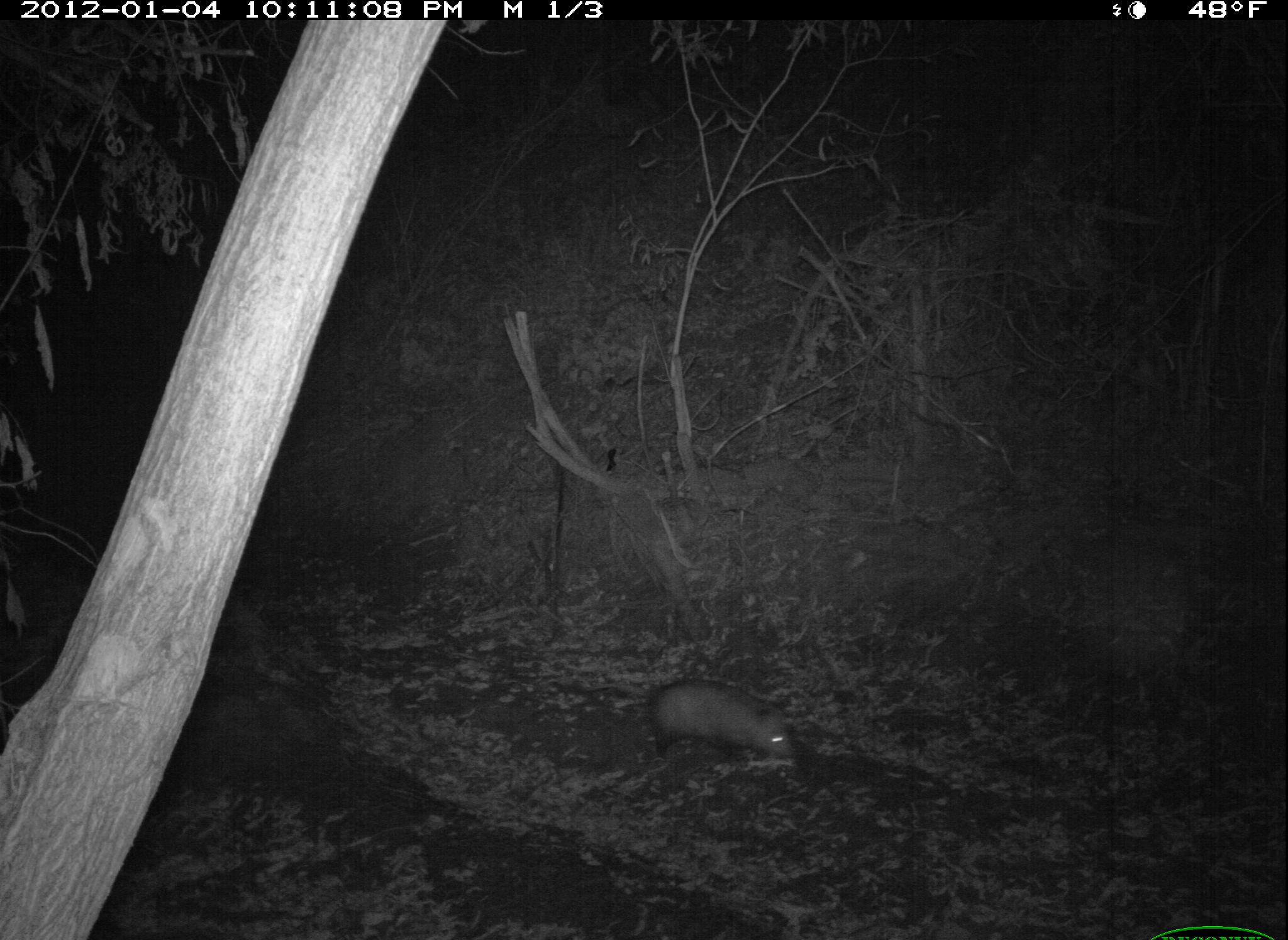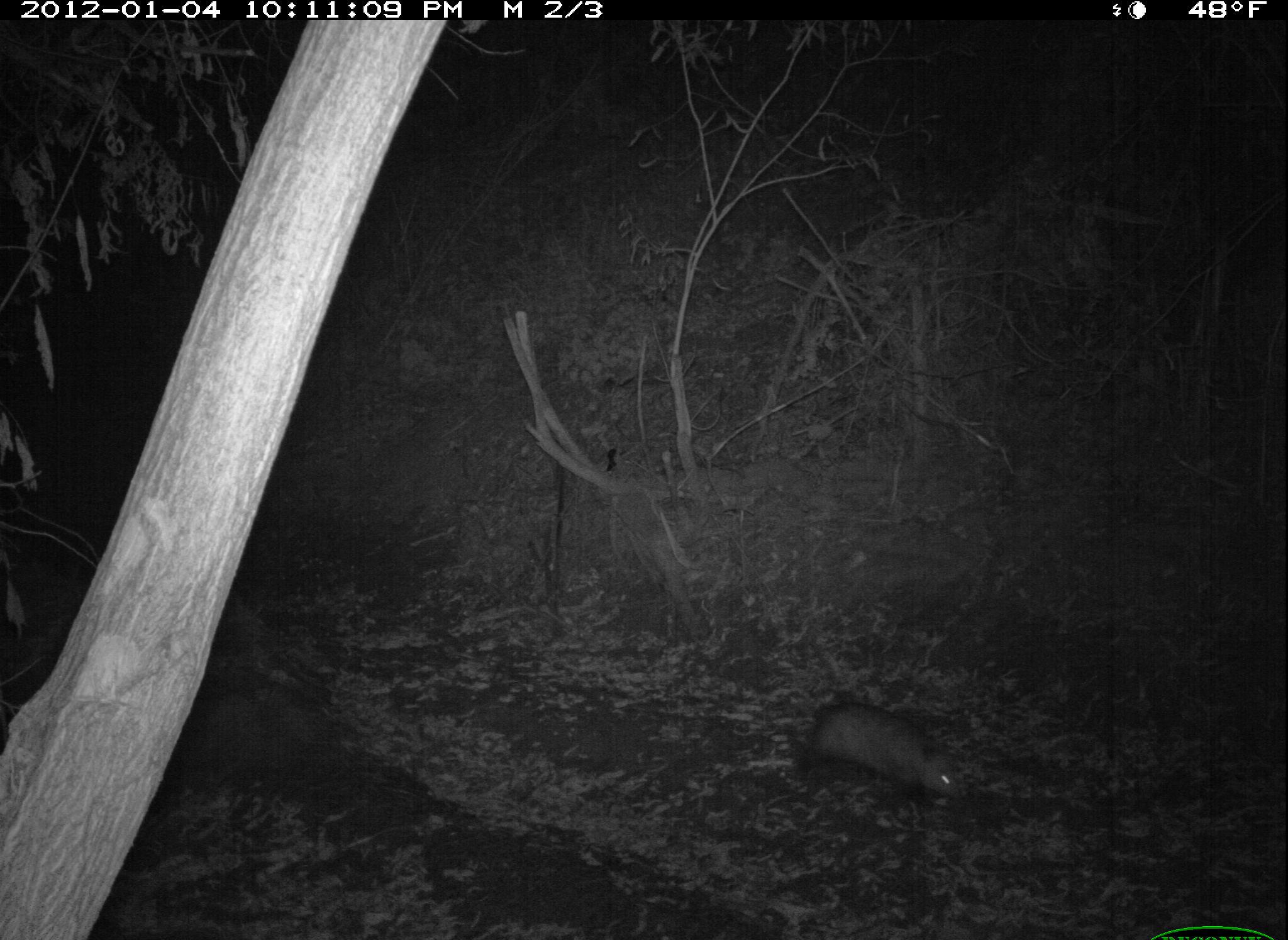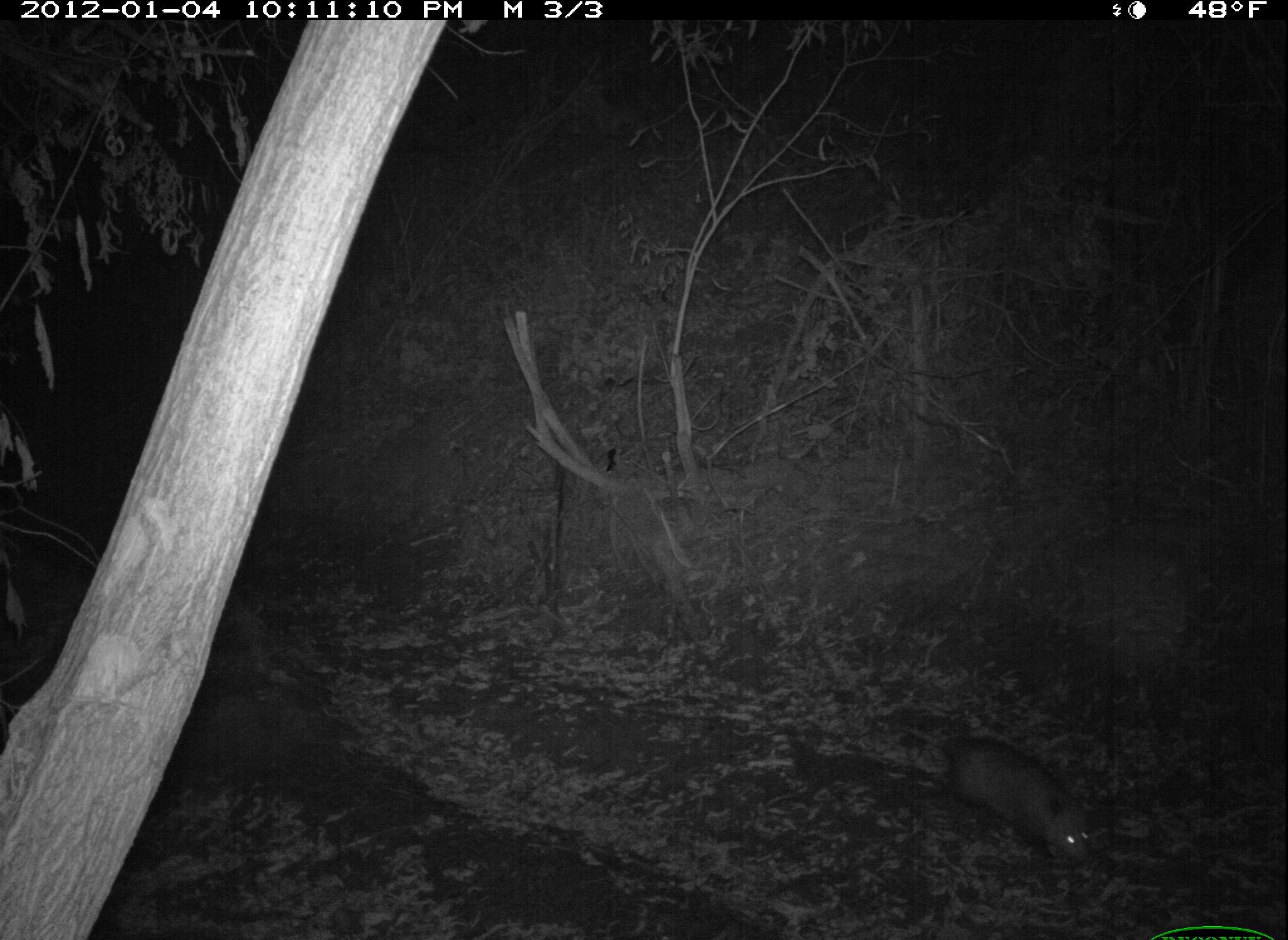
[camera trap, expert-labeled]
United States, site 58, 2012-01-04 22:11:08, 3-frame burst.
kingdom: Animalia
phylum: Chordata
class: Mammalia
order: Didelphimorphia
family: Didelphidae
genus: Didelphis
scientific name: Didelphis virginiana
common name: virginia opossum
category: opossum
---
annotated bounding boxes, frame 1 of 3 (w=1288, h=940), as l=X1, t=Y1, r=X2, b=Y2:
opossum: l=548, t=676, r=803, b=765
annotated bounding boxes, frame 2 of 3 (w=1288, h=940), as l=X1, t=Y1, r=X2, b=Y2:
opossum: l=789, t=699, r=970, b=805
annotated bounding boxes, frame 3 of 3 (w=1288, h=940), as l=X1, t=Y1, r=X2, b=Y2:
opossum: l=877, t=717, r=1099, b=866